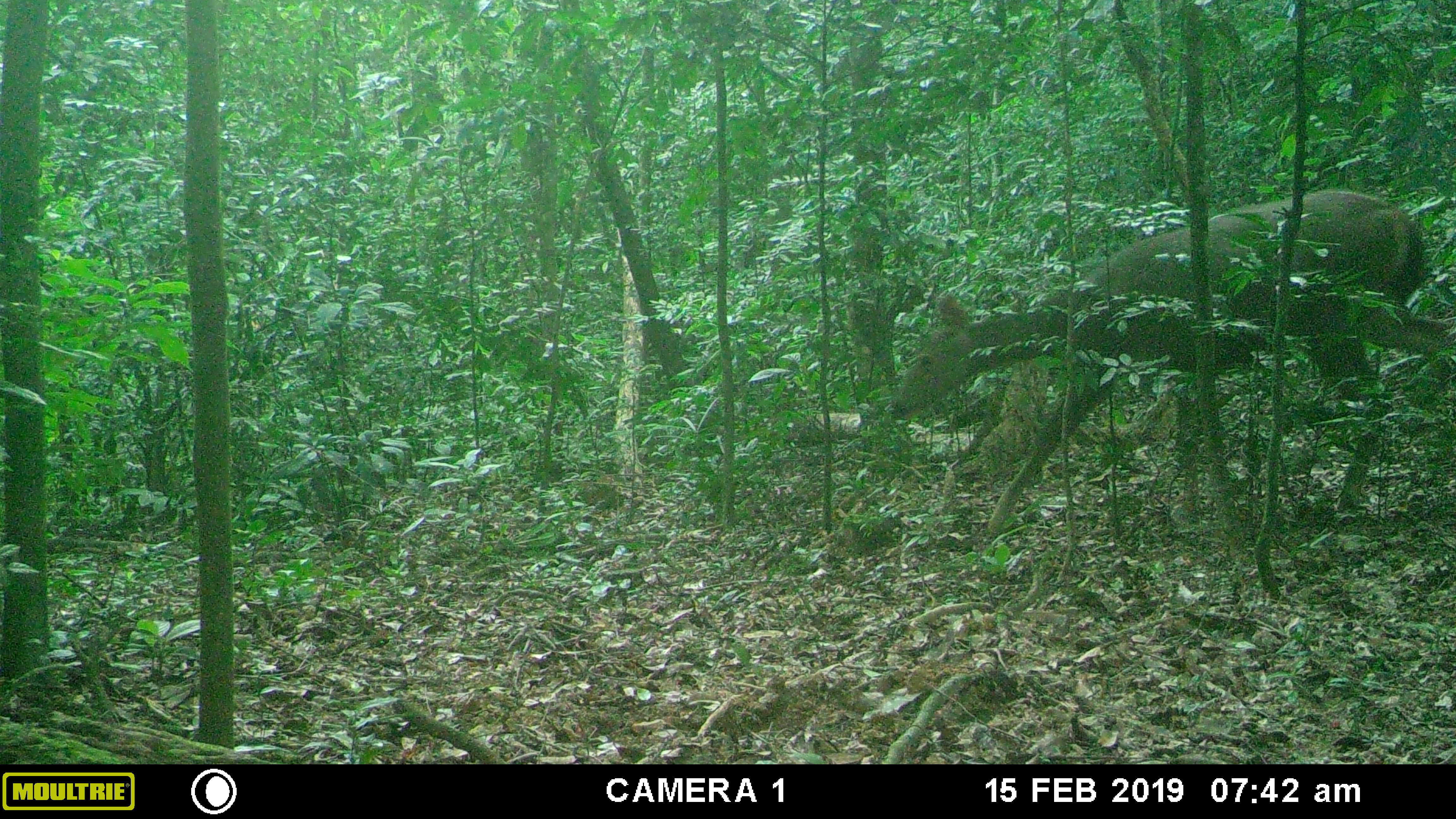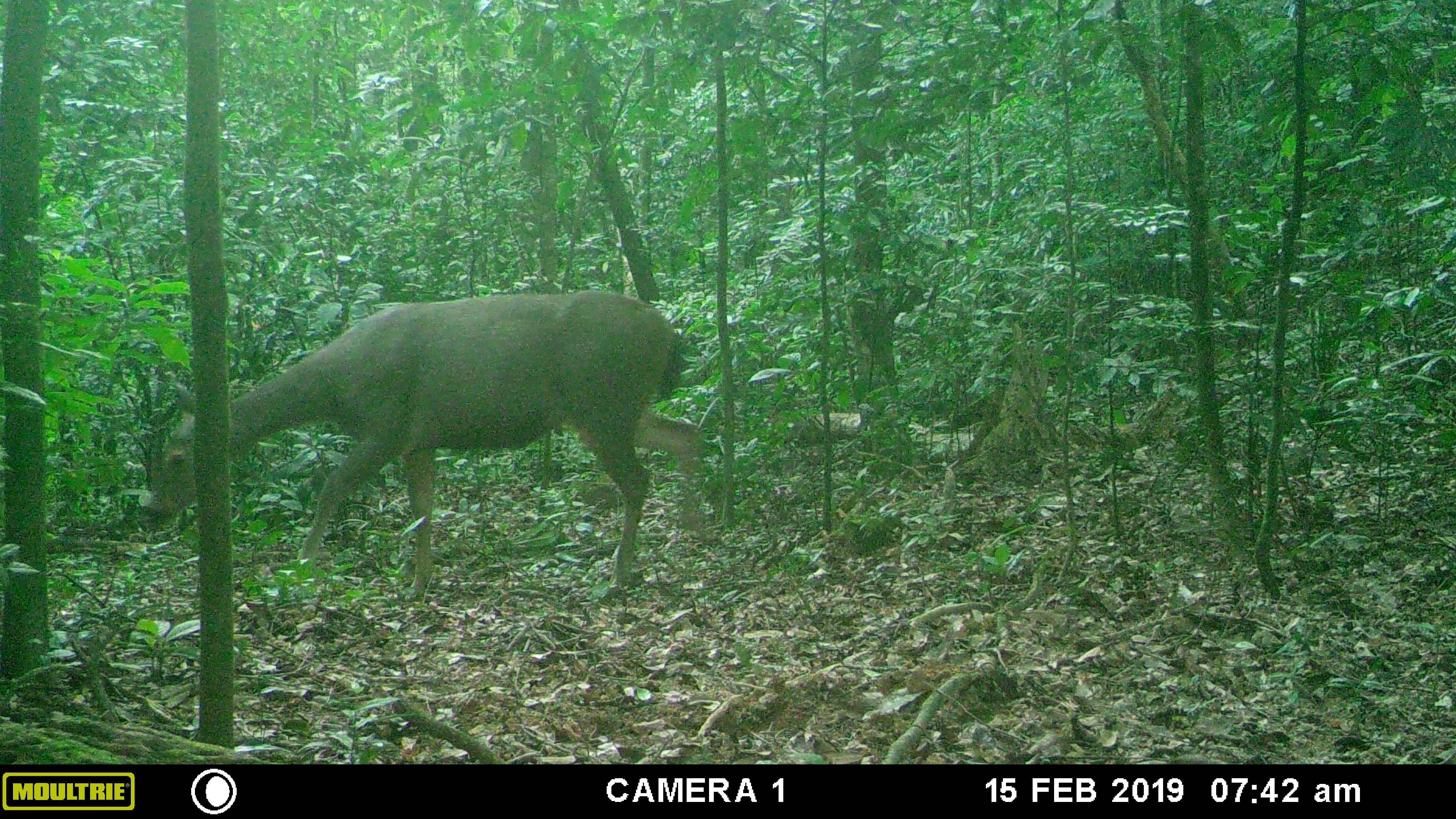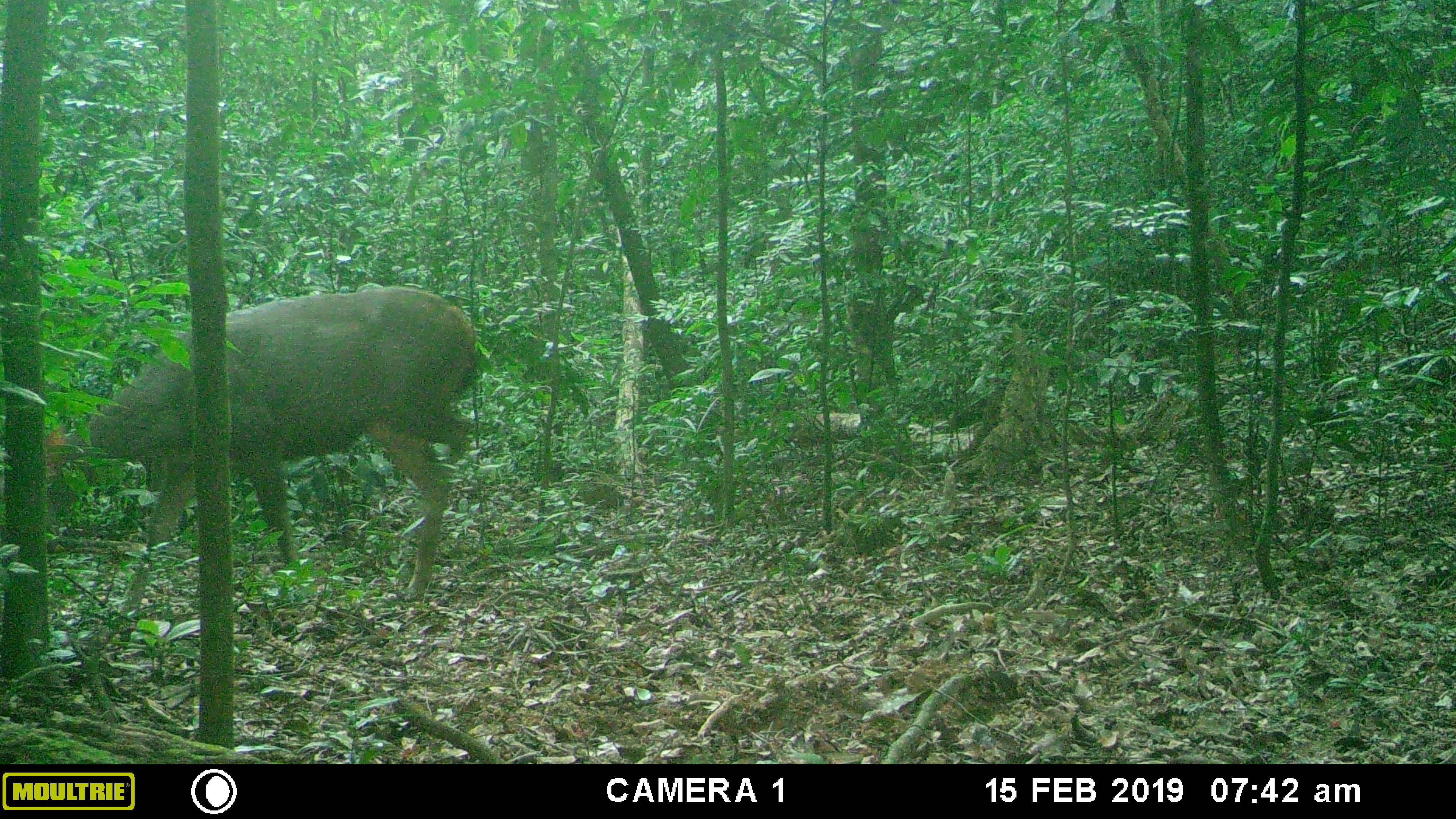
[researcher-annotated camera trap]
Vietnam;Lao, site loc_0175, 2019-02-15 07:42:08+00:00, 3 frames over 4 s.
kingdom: Animalia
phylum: Chordata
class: Mammalia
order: Artiodactyla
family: Cervidae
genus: Rusa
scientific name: Rusa unicolor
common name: sambar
Sambar (Rusa unicolor). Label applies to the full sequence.